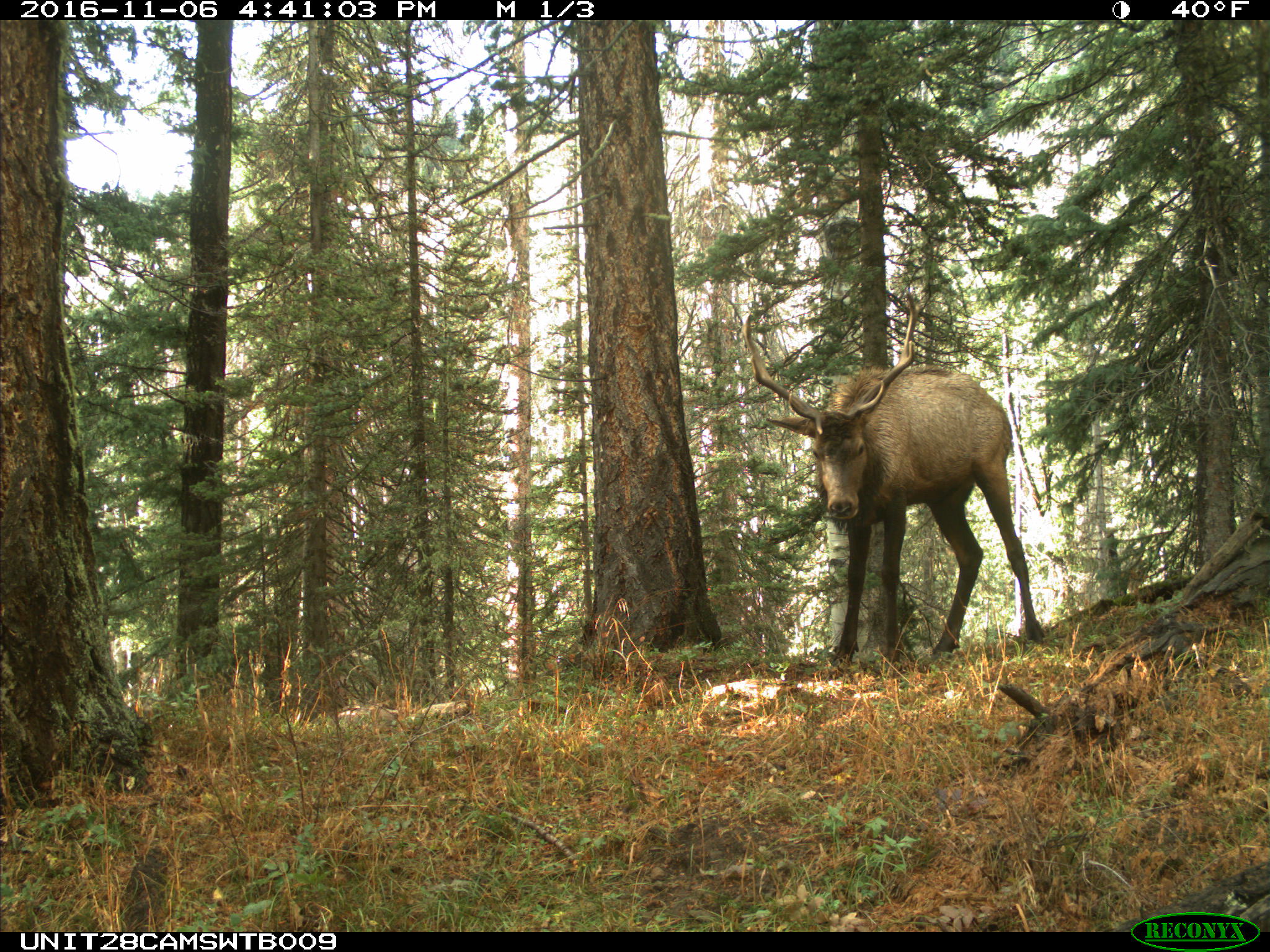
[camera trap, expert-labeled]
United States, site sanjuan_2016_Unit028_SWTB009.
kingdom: Animalia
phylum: Chordata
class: Mammalia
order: Artiodactyla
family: Cervidae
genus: Cervus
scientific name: Cervus elaphus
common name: red deer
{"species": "Cervus elaphus (red deer)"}